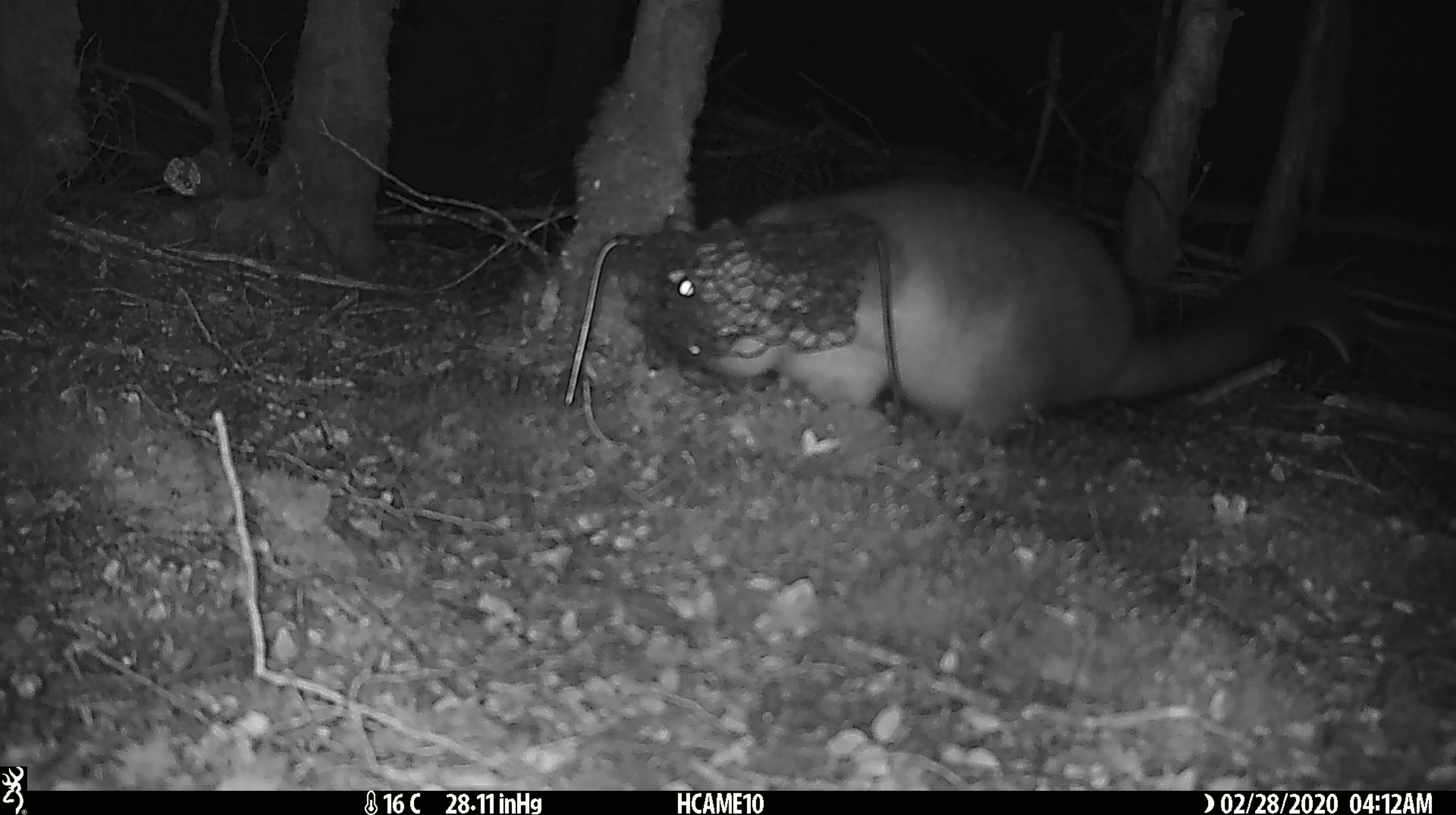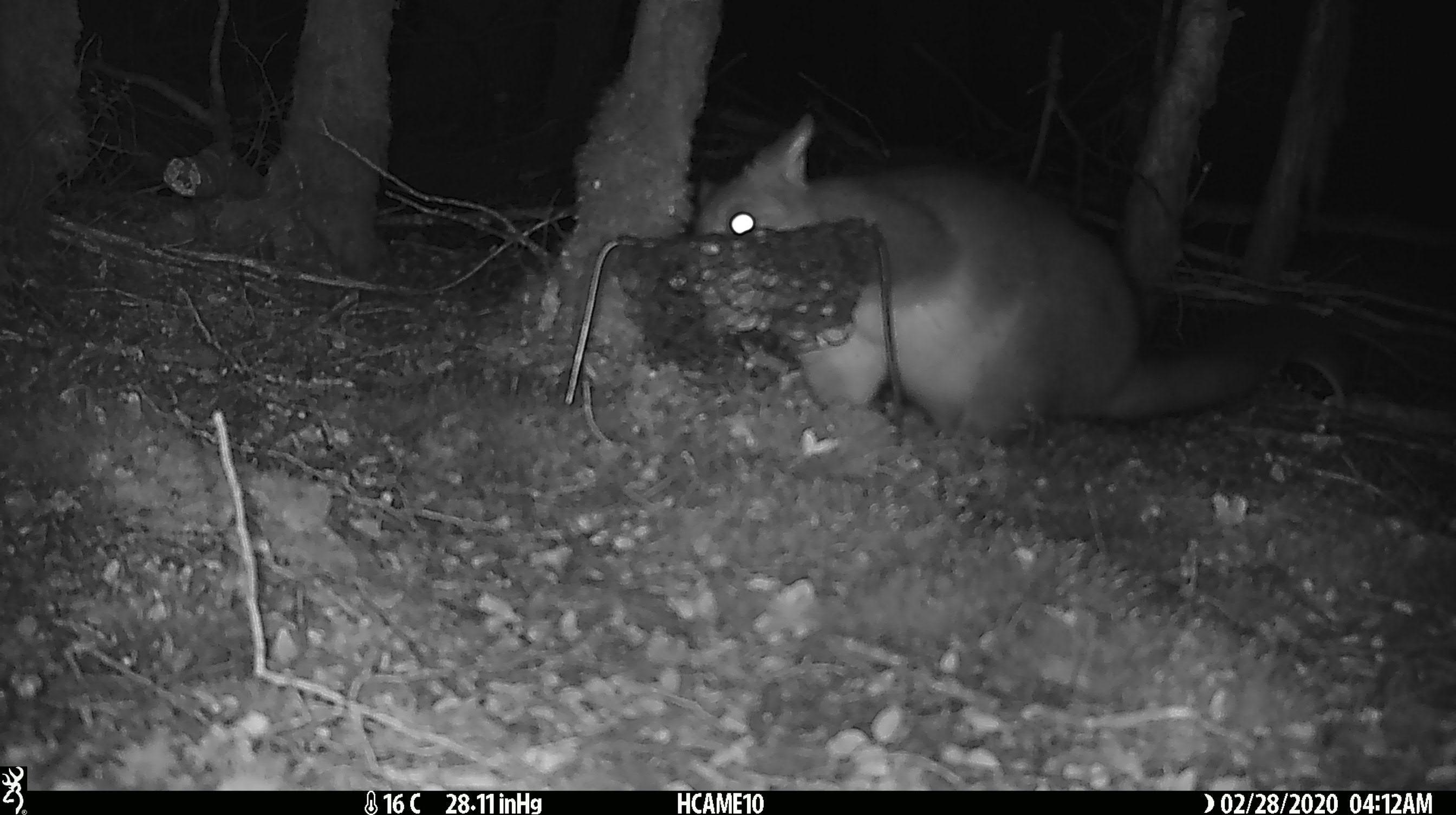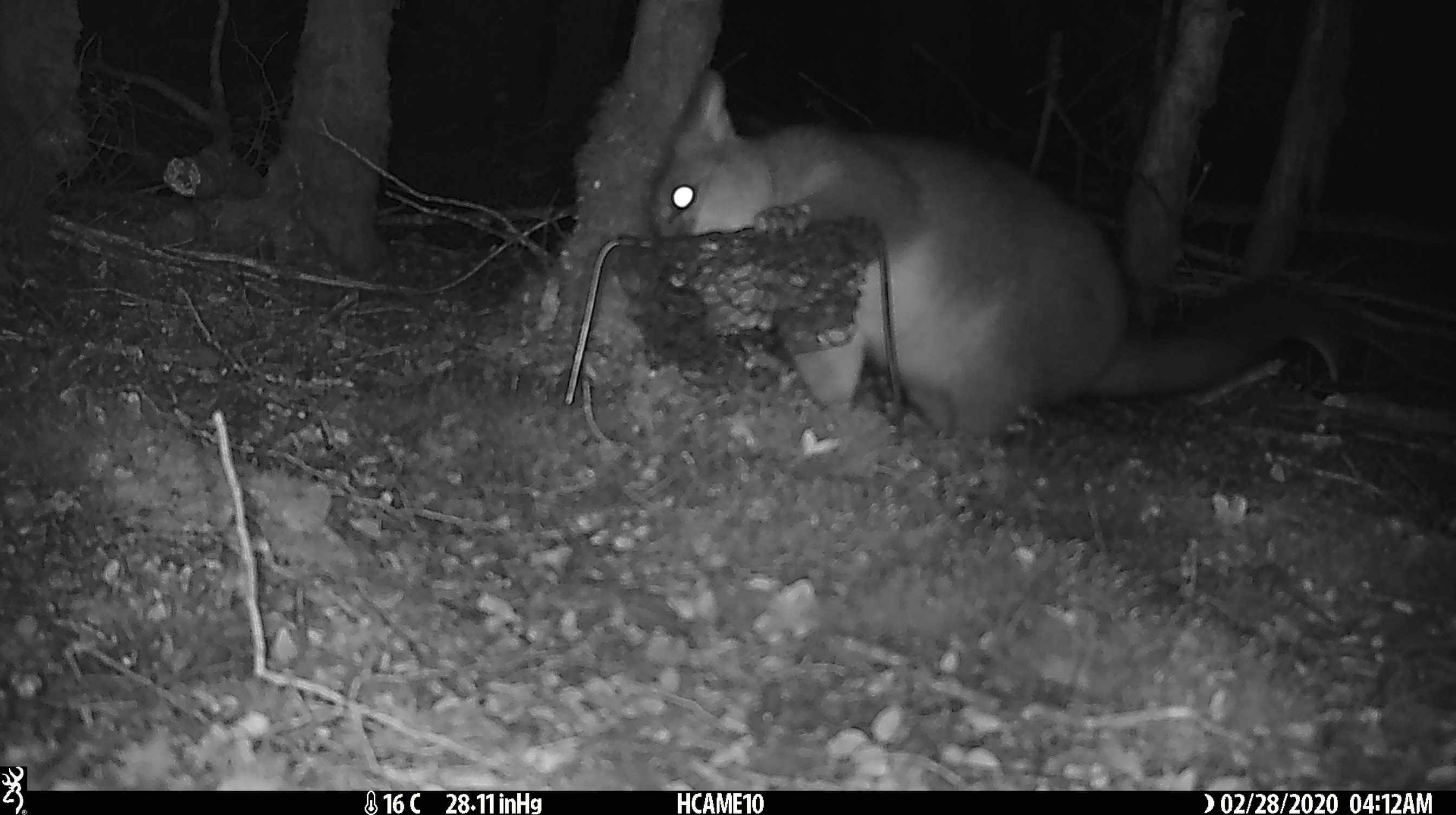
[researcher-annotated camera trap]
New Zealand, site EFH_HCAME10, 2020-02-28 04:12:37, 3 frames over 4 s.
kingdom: Animalia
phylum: Chordata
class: Mammalia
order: Diprotodontia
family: Phalangeridae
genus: Trichosurus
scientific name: Trichosurus vulpecula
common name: common brushtail possum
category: possum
Possum (common brushtail possum) (Trichosurus vulpecula).